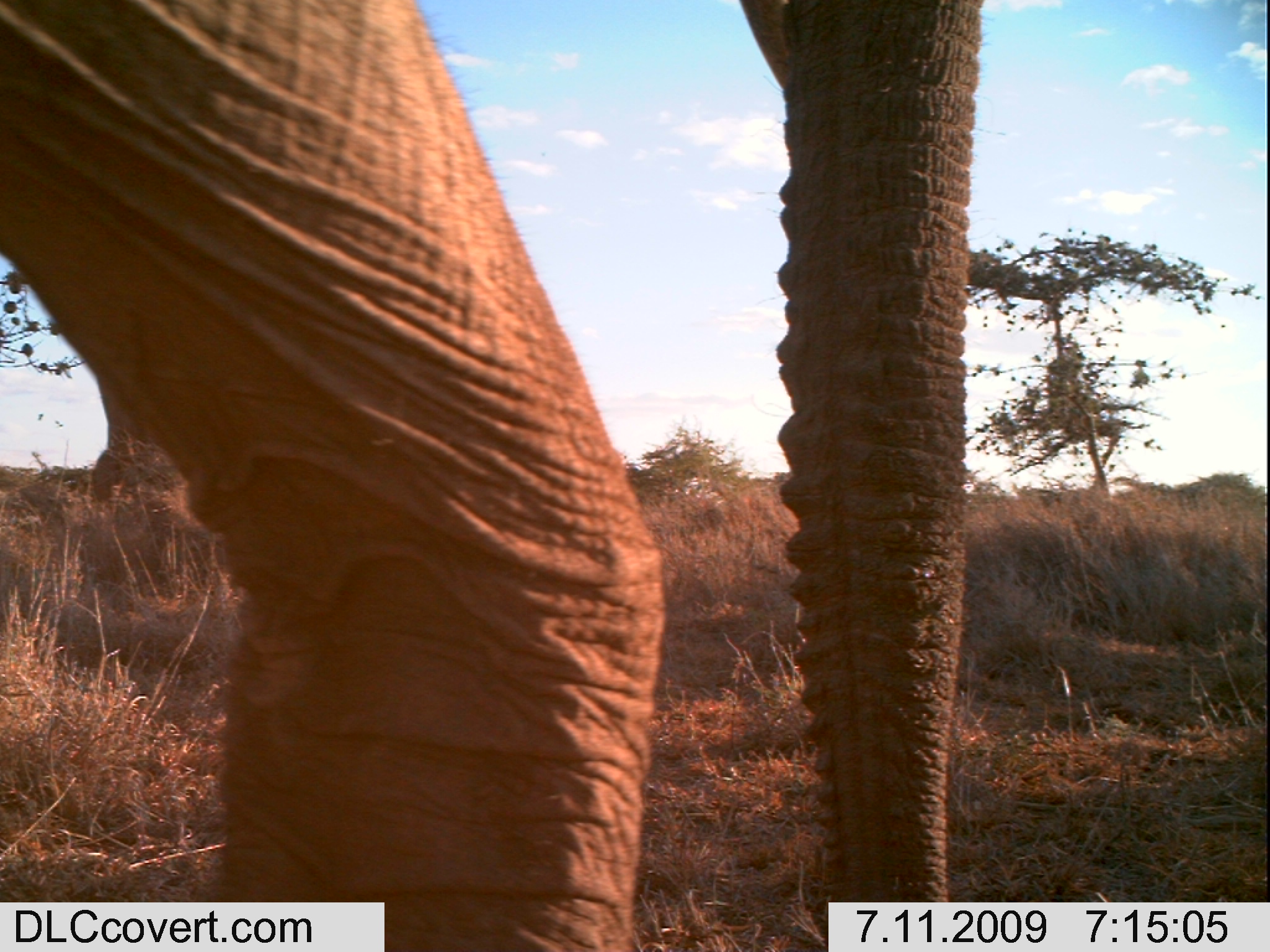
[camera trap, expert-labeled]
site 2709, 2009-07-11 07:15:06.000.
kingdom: Animalia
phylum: Chordata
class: Mammalia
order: Proboscidea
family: Elephantidae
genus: Loxodonta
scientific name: Loxodonta africana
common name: african bush elephant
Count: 2.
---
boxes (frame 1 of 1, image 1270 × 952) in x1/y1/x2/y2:
loxodonta africana: 0/0/985/952